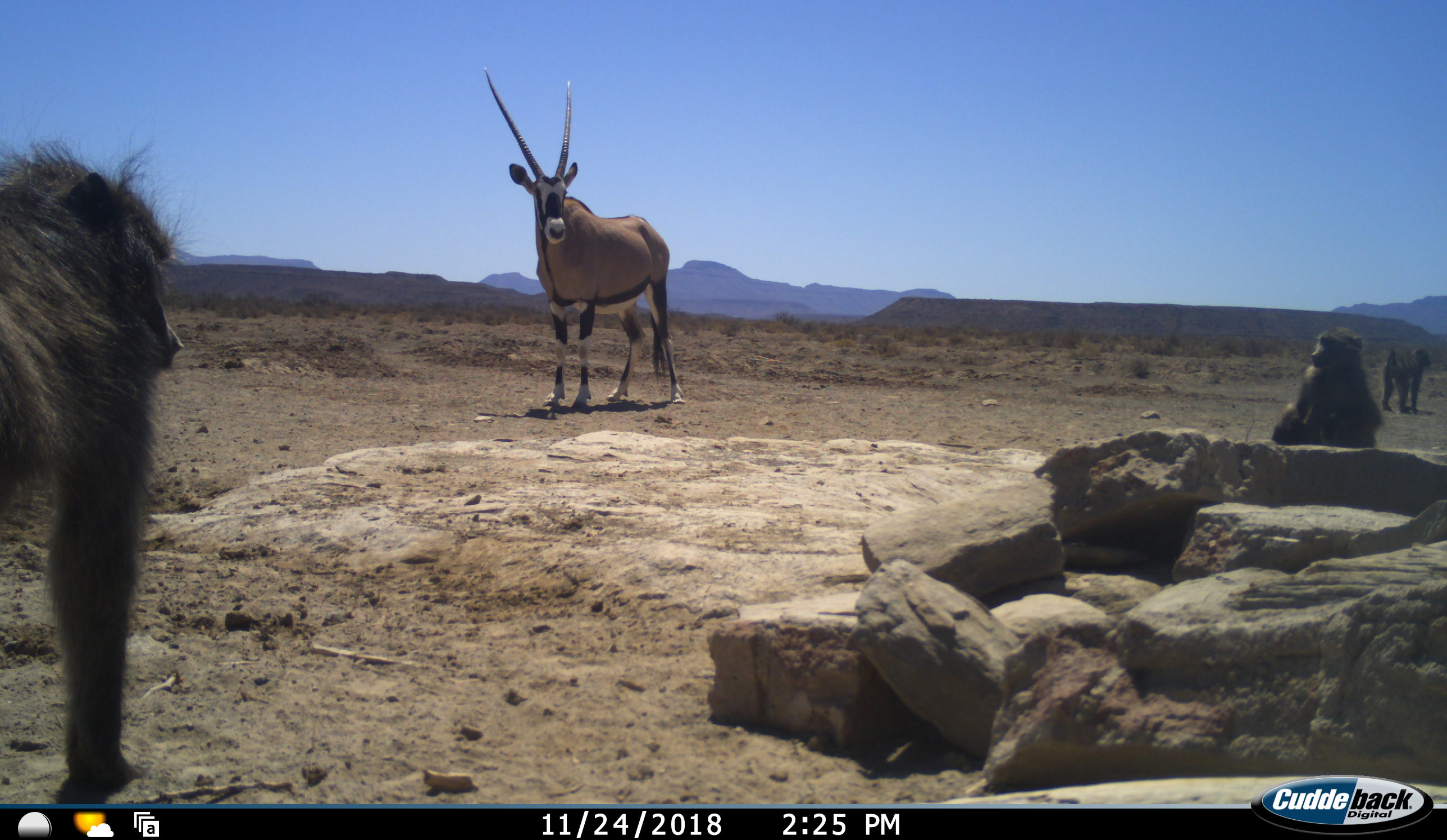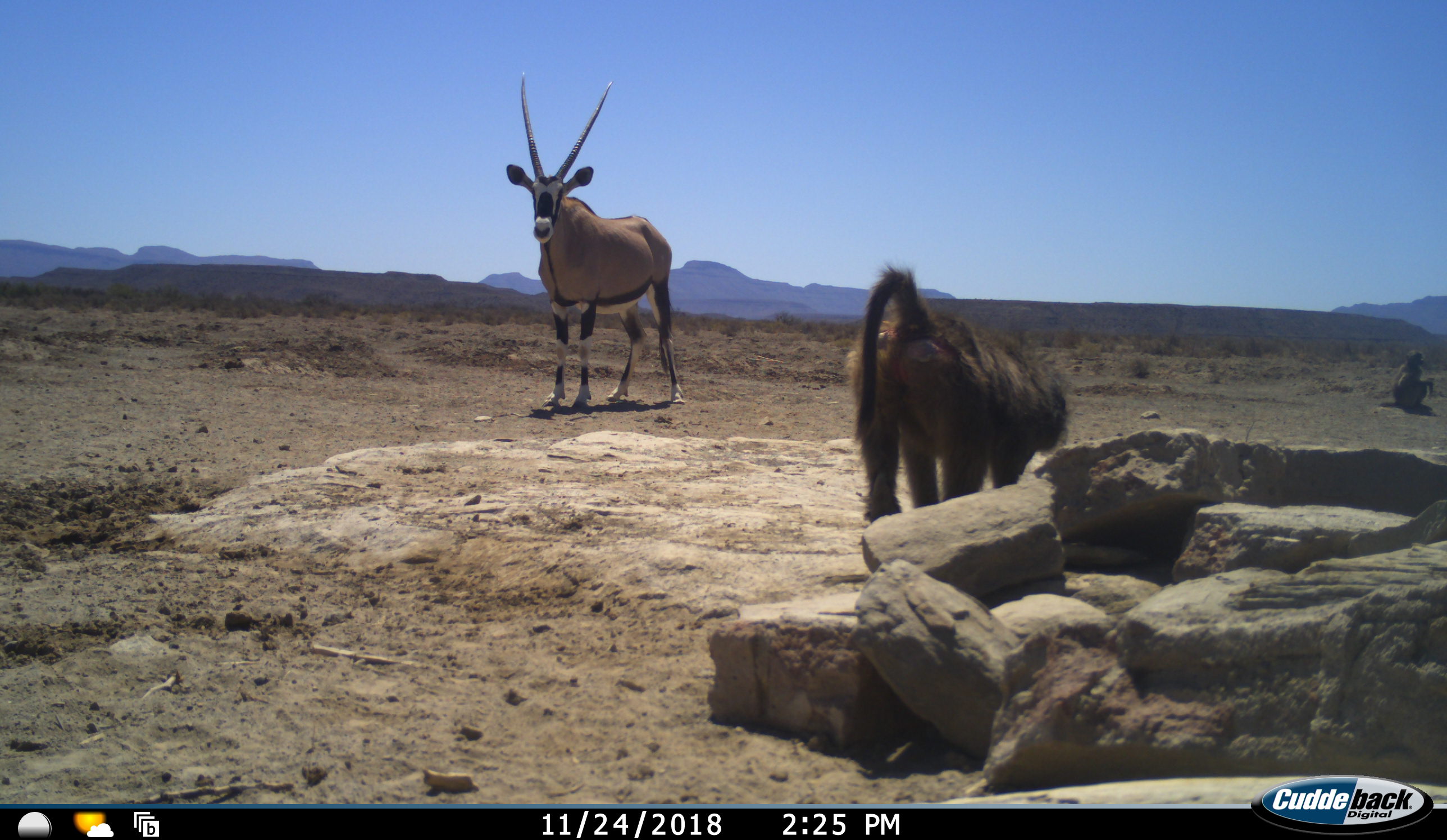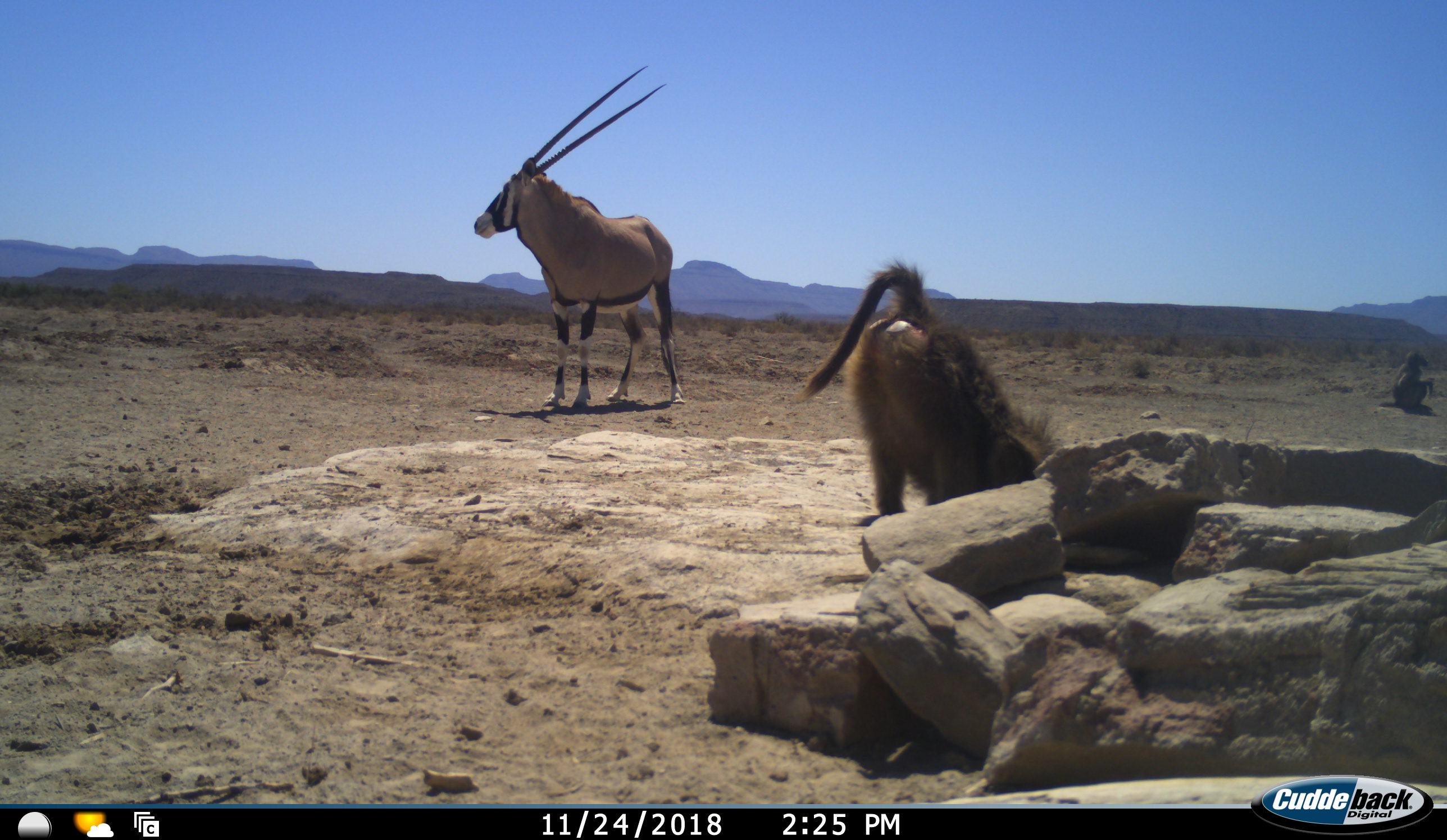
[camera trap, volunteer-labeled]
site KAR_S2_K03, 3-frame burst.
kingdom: Animalia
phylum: Chordata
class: Mammalia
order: Primates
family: Cercopithecidae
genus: Papio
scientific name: Papio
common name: baboon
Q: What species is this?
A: Baboon (Papio).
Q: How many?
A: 3.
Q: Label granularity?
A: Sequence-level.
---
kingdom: Animalia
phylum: Chordata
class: Mammalia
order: Artiodactyla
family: Bovidae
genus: Oryx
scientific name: Oryx gazella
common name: gemsbok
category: oryx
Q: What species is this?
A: Oryx (gemsbok) (Oryx gazella).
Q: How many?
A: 1.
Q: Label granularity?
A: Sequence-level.